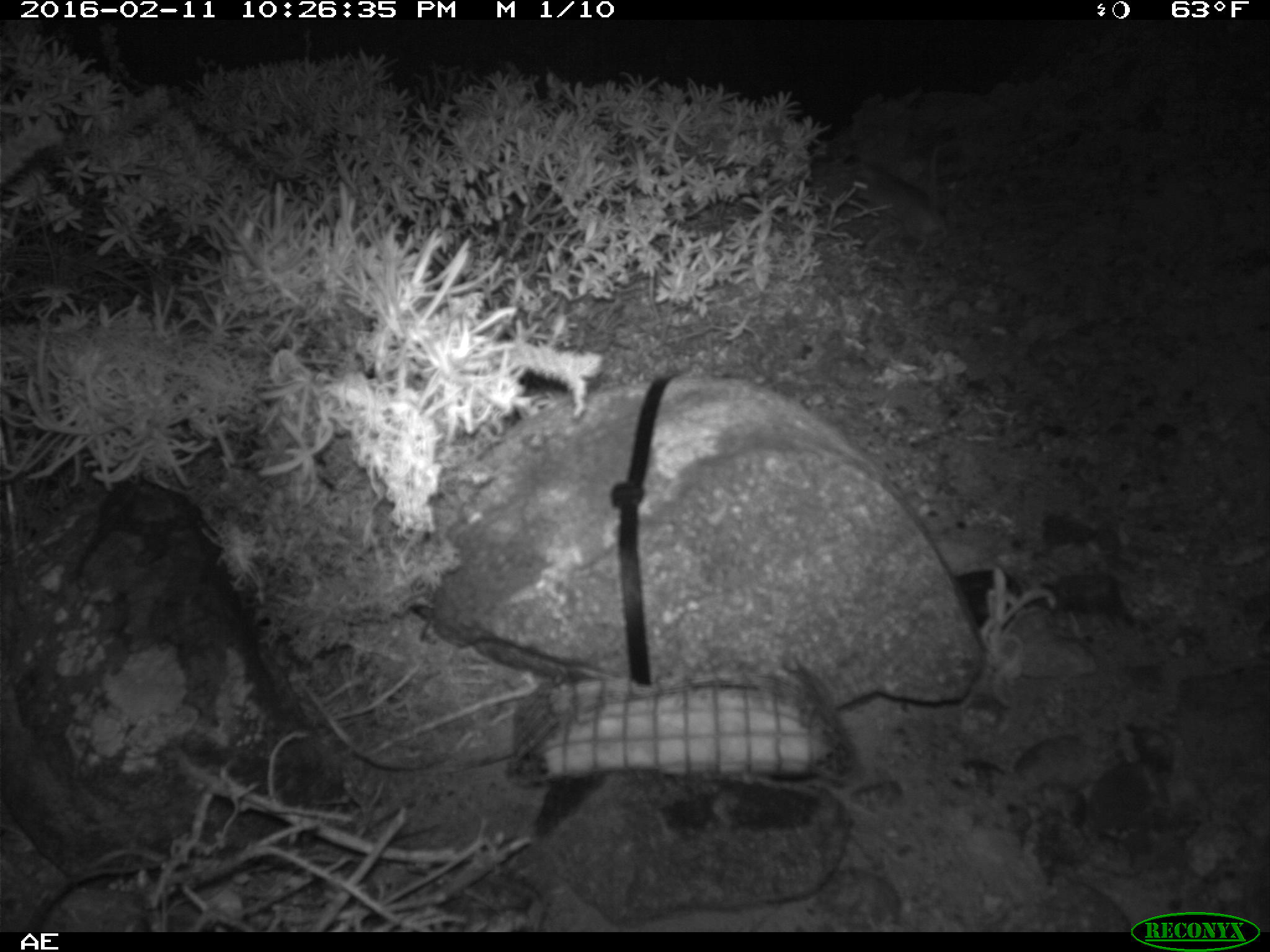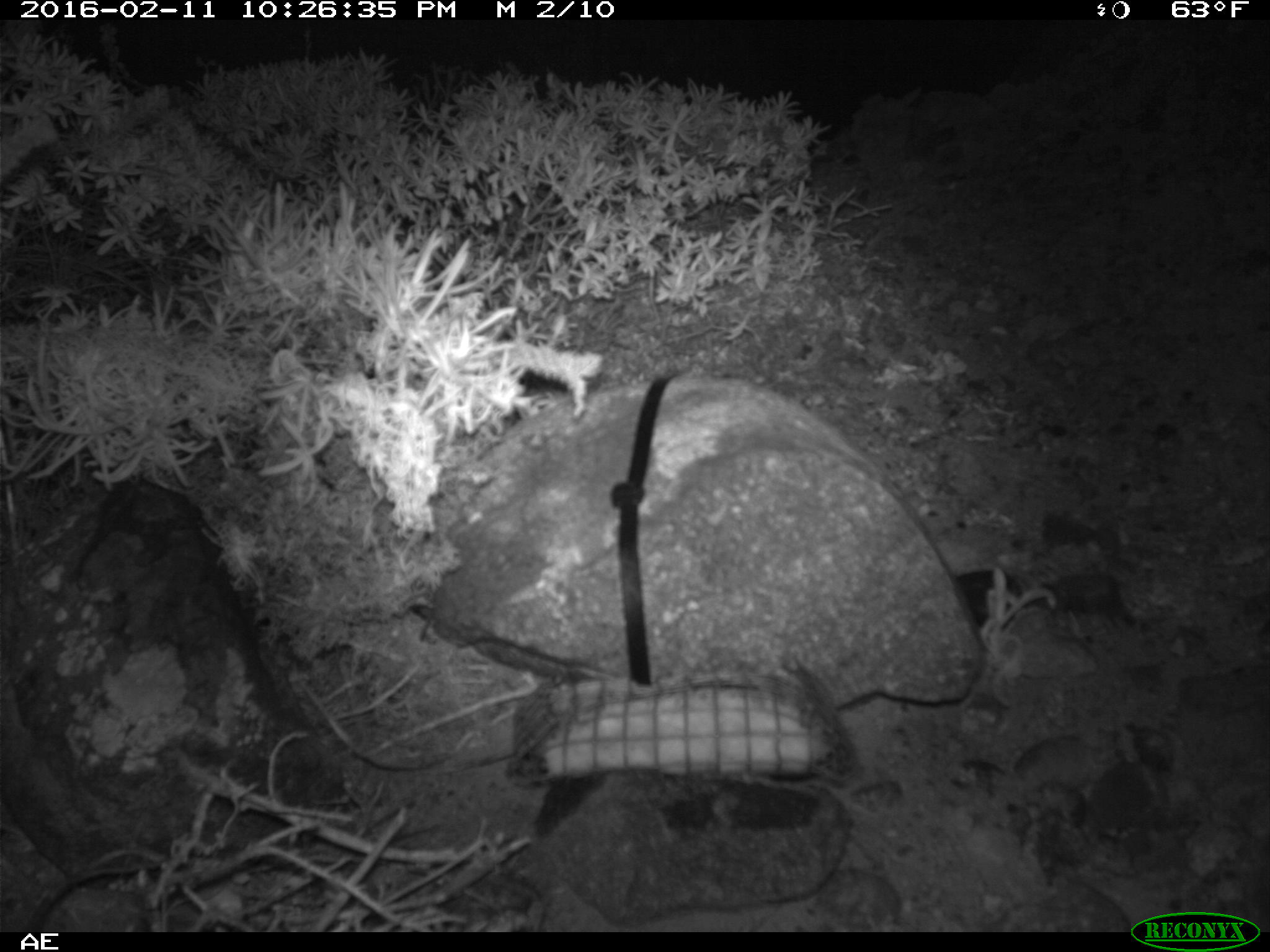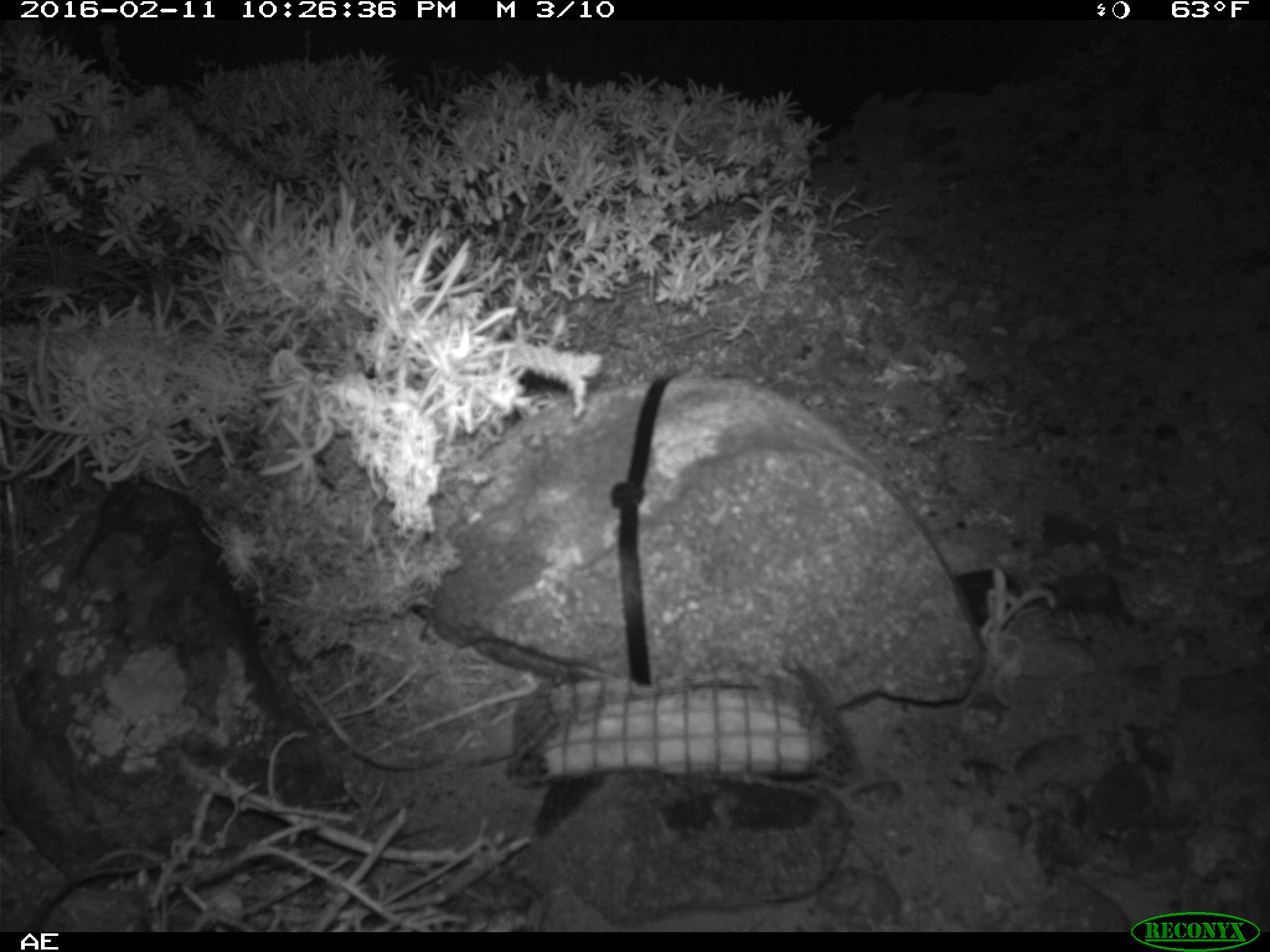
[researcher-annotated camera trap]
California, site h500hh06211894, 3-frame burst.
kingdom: Animalia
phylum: Chordata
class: Mammalia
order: Rodentia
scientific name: Rodentia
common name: rodent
Rodent (Rodentia).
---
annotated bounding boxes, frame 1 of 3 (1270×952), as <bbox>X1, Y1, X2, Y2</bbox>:
rodent: <bbox>850, 137, 952, 254</bbox>